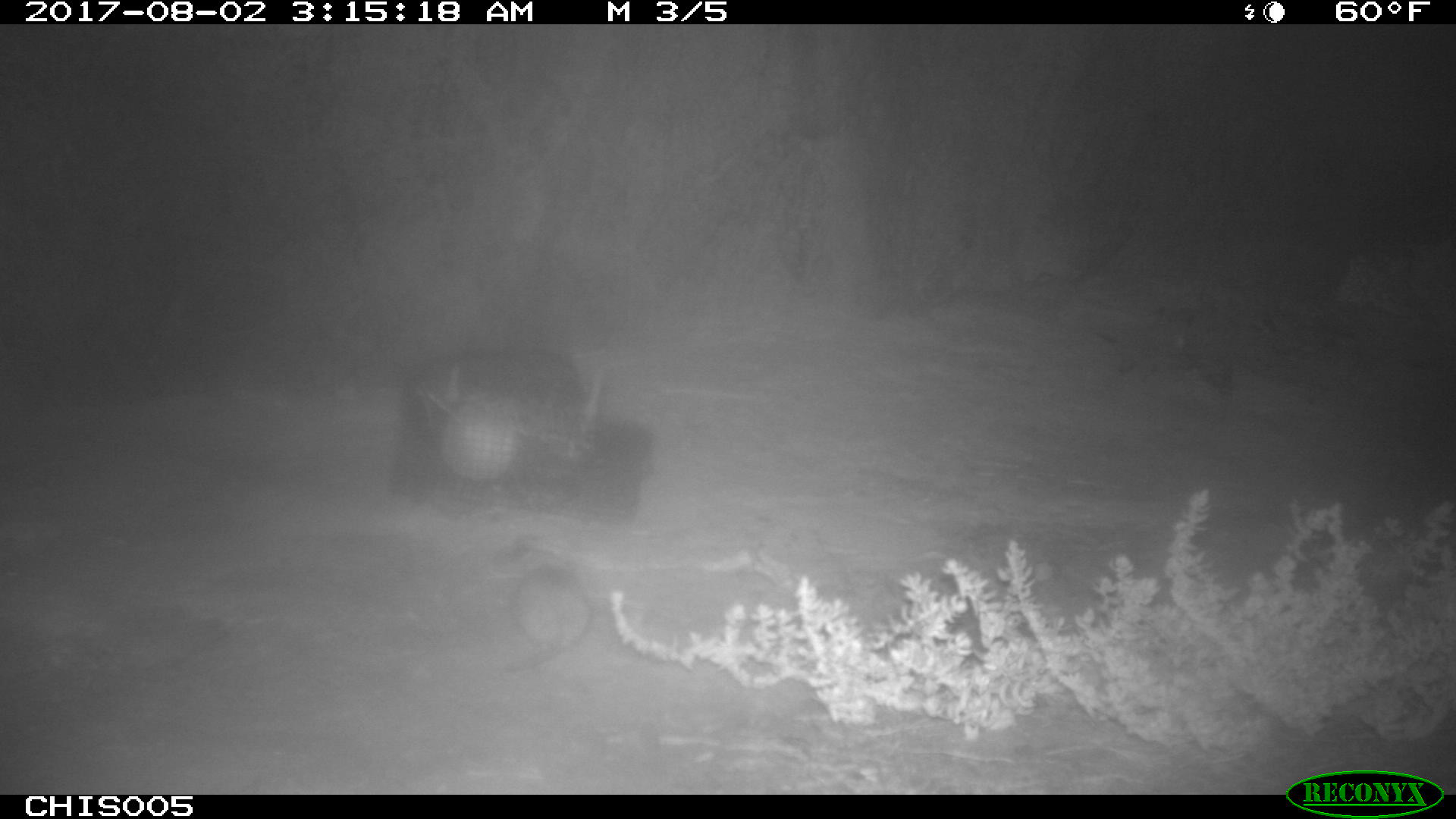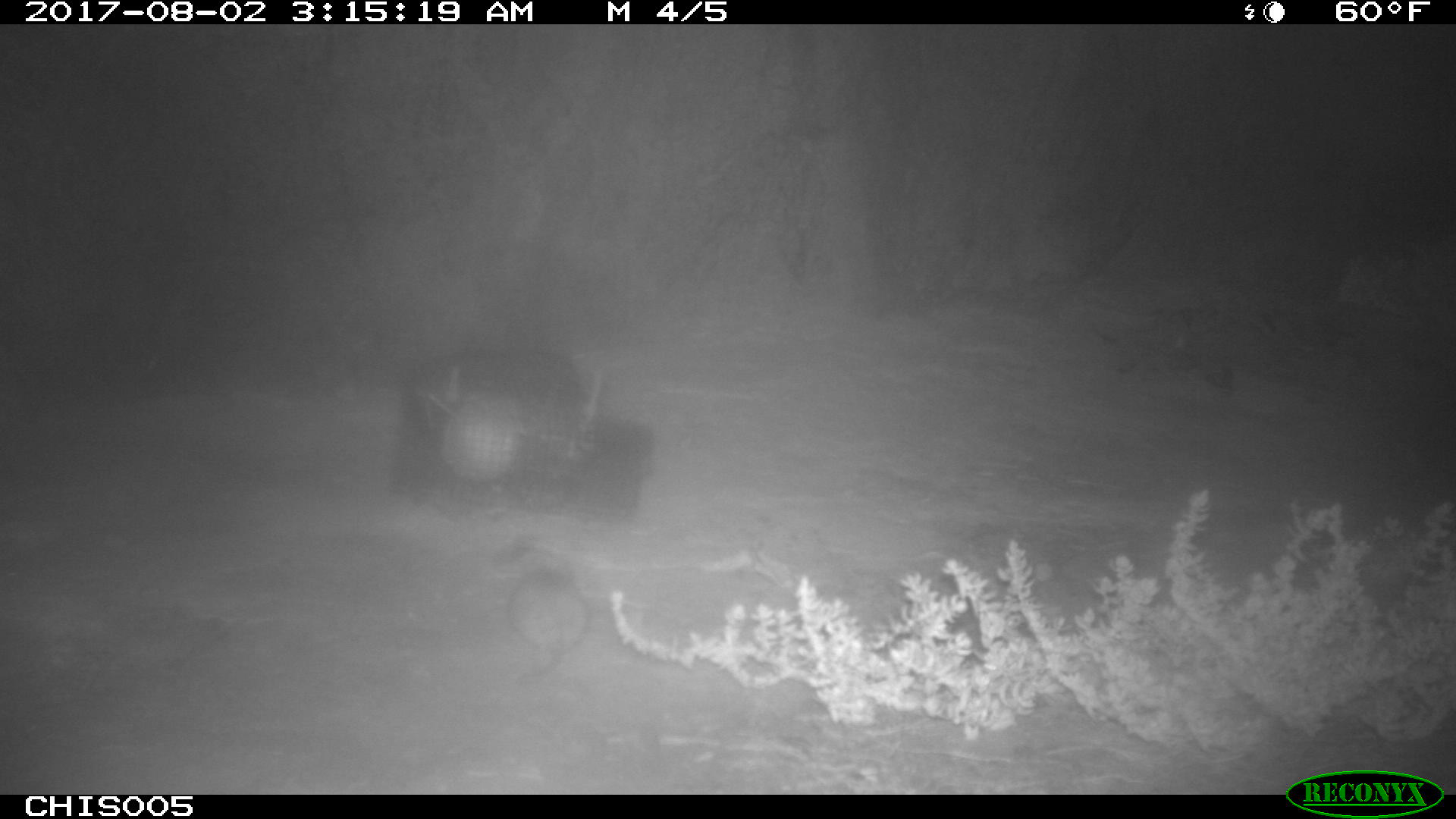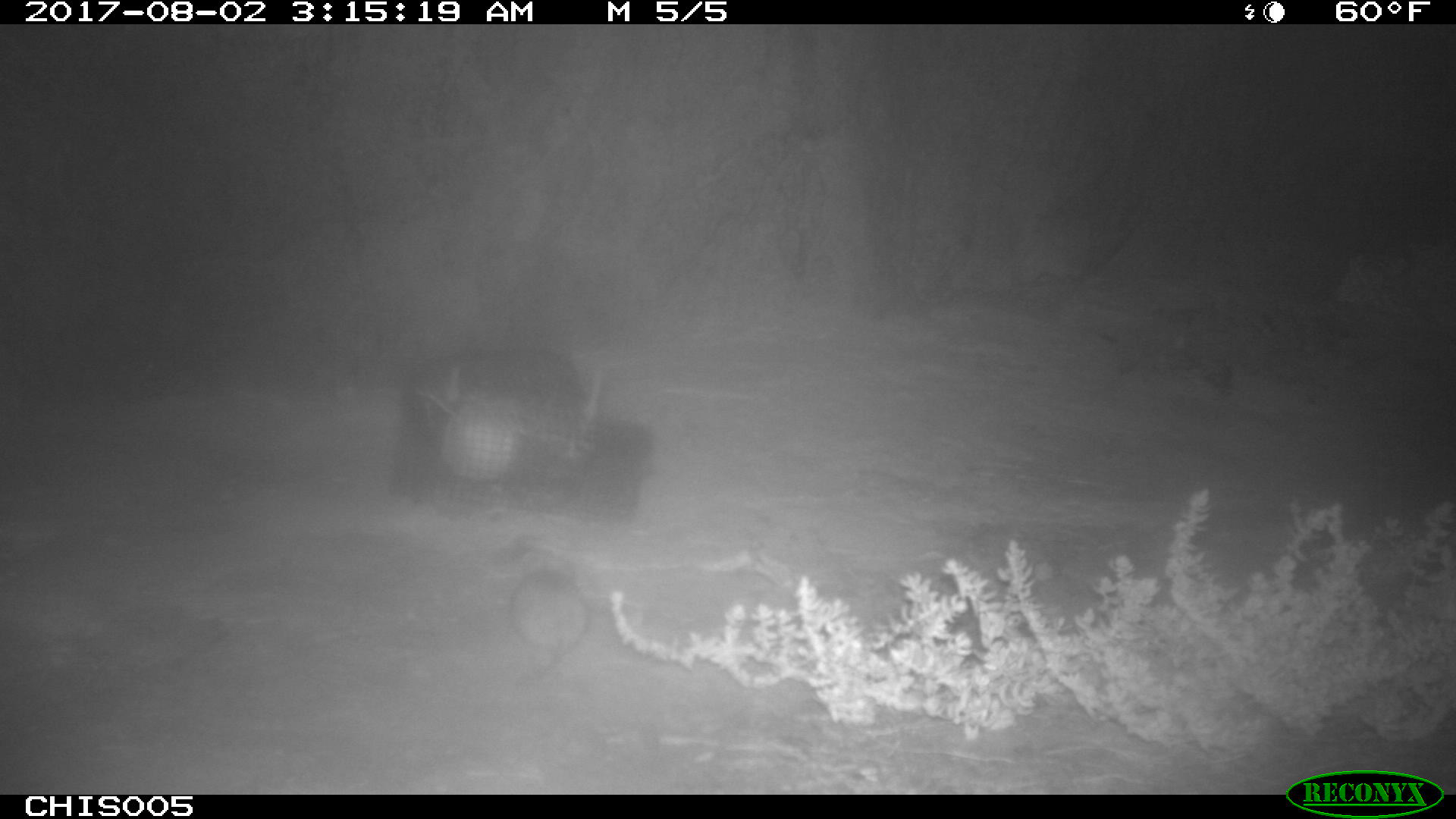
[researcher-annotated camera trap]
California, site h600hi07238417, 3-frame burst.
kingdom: Animalia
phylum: Chordata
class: Mammalia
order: Rodentia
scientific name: Rodentia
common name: rodent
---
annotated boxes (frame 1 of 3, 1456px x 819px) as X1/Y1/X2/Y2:
rodent: 495/564/589/674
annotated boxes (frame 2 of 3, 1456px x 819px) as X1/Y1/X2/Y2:
rodent: 486/565/590/676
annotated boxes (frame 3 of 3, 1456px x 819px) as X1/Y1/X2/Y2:
rodent: 505/552/587/681